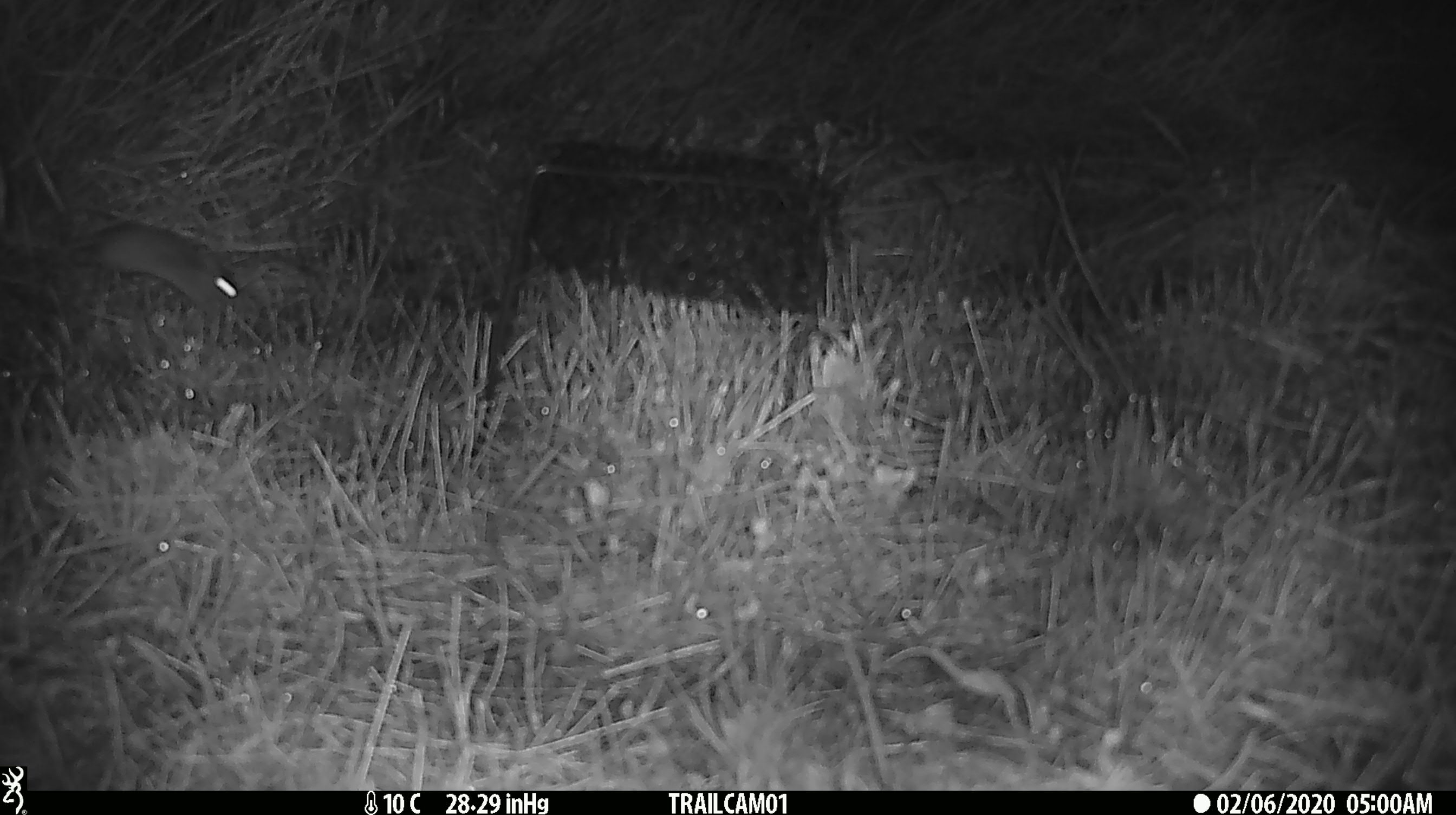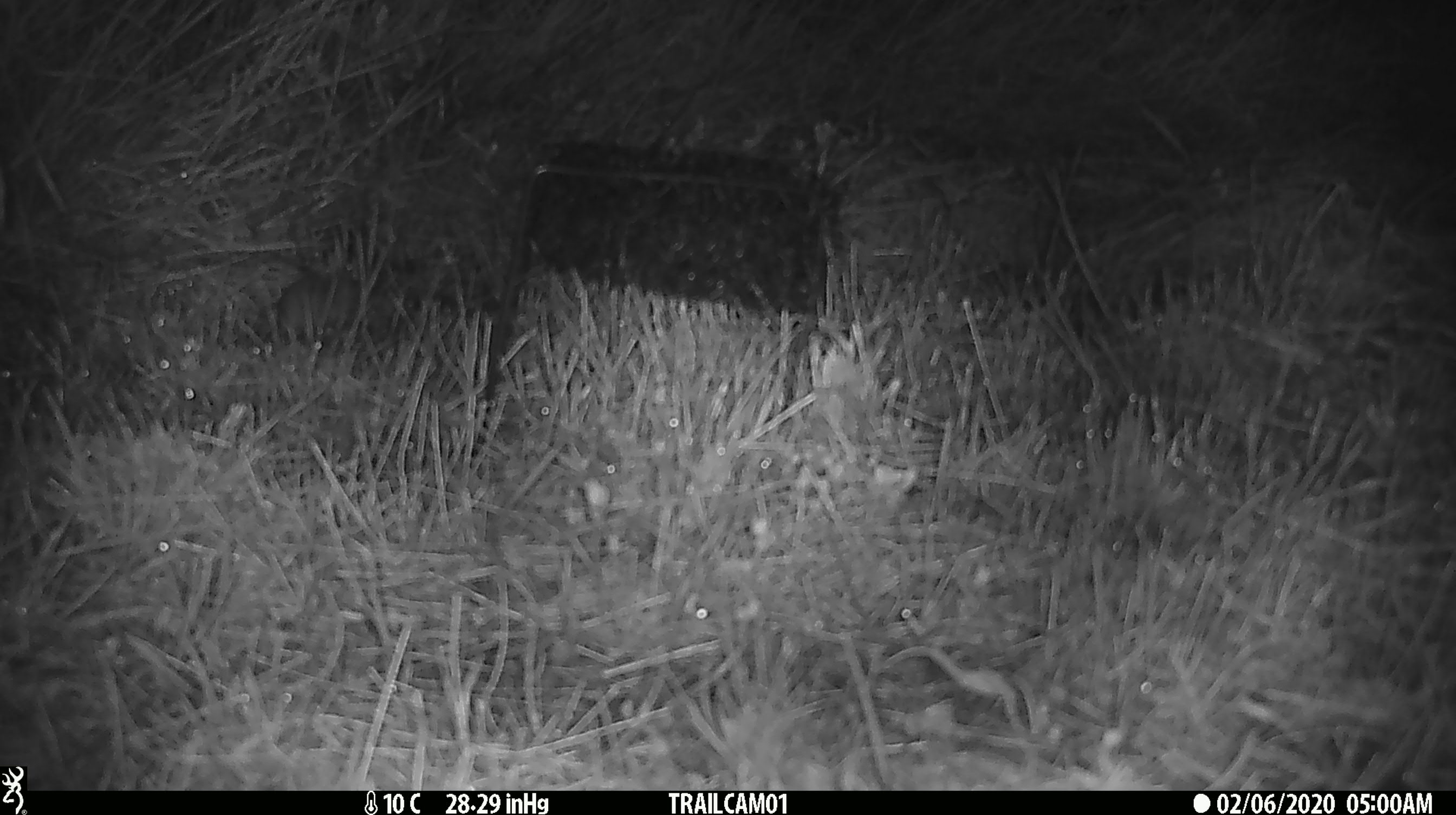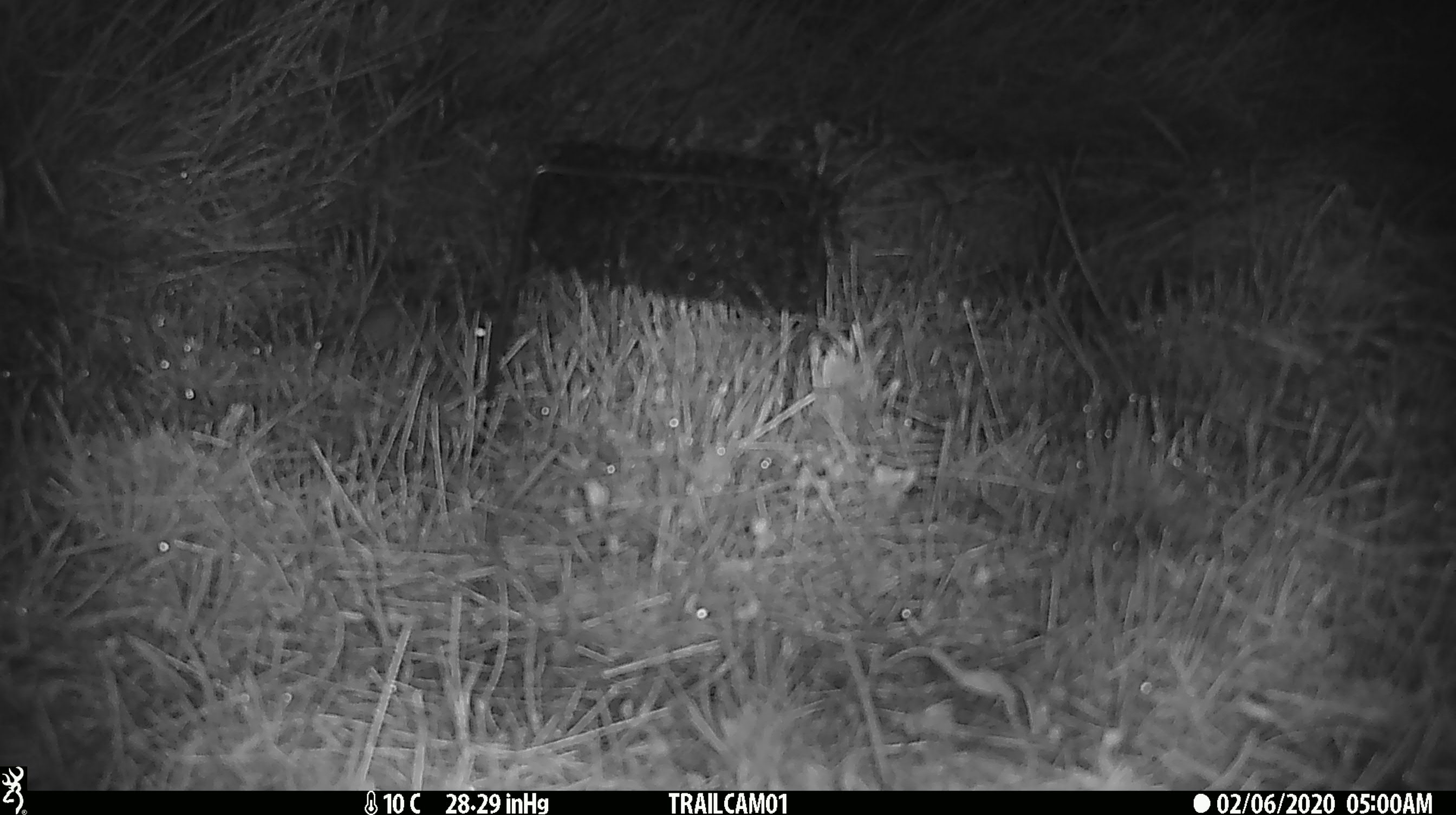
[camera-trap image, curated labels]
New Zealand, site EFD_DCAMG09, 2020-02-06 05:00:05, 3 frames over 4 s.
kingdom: Animalia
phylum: Chordata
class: Mammalia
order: Rodentia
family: Muridae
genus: Mus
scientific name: Mus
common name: mouse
Mouse (Mus).